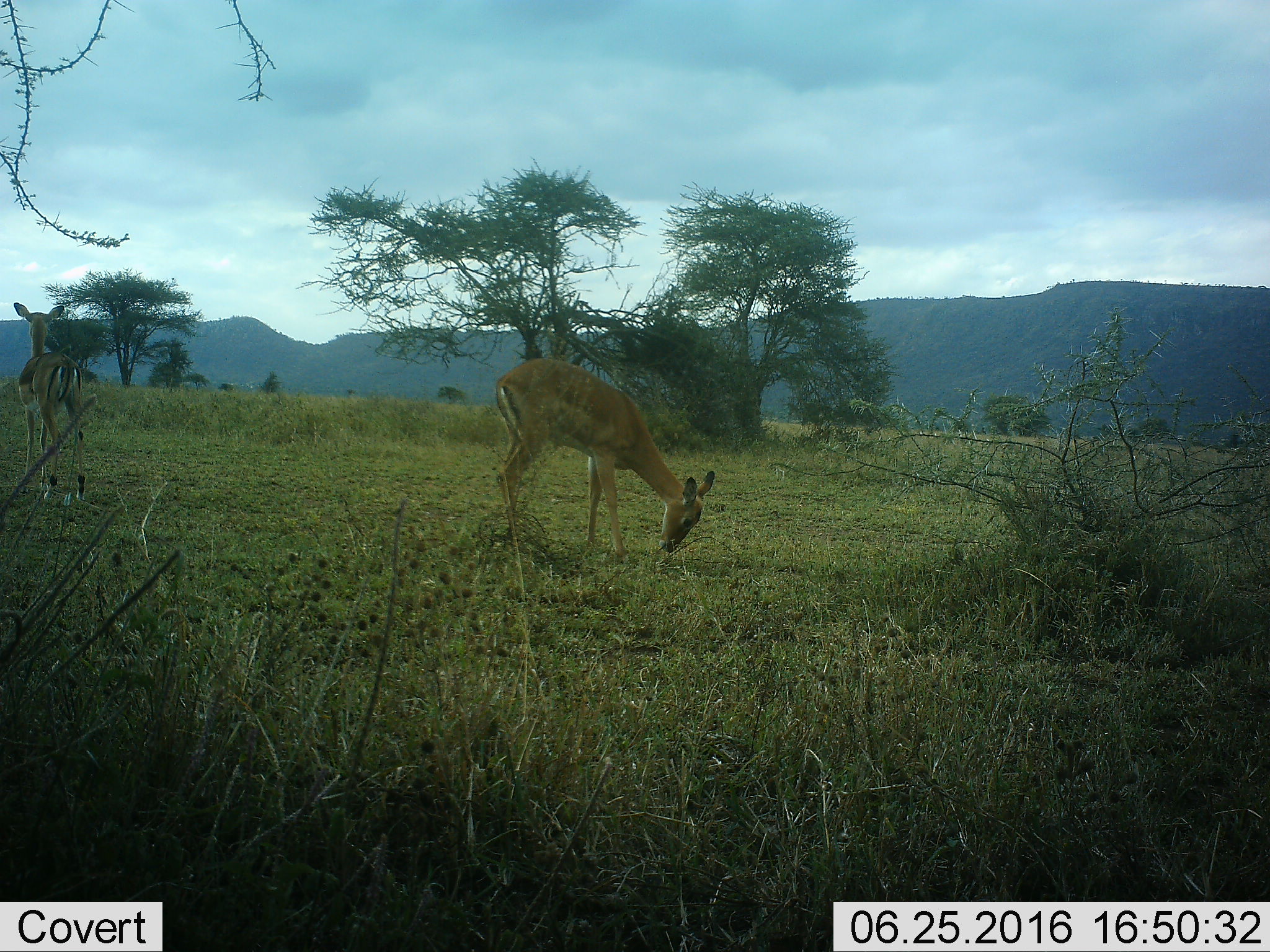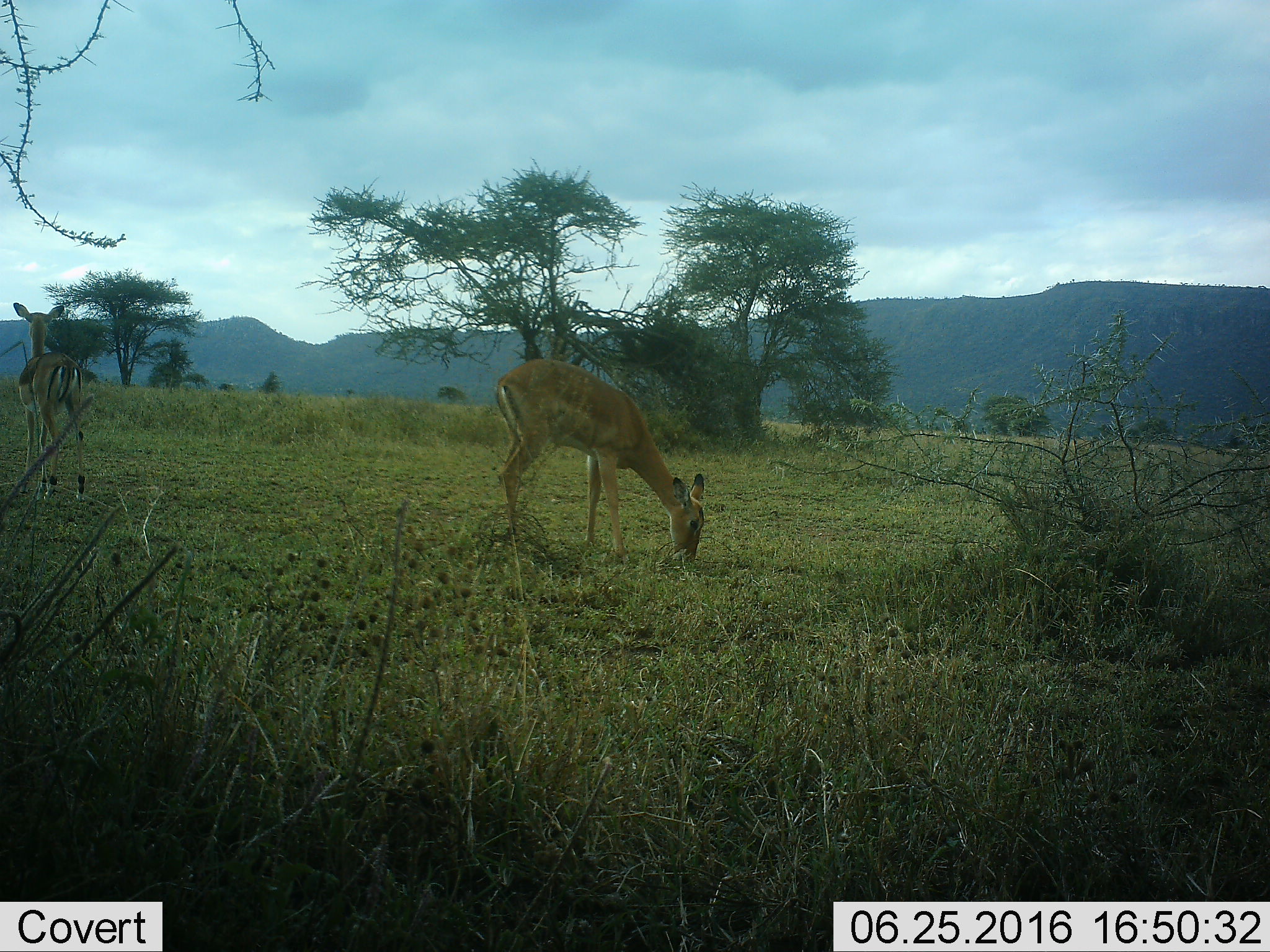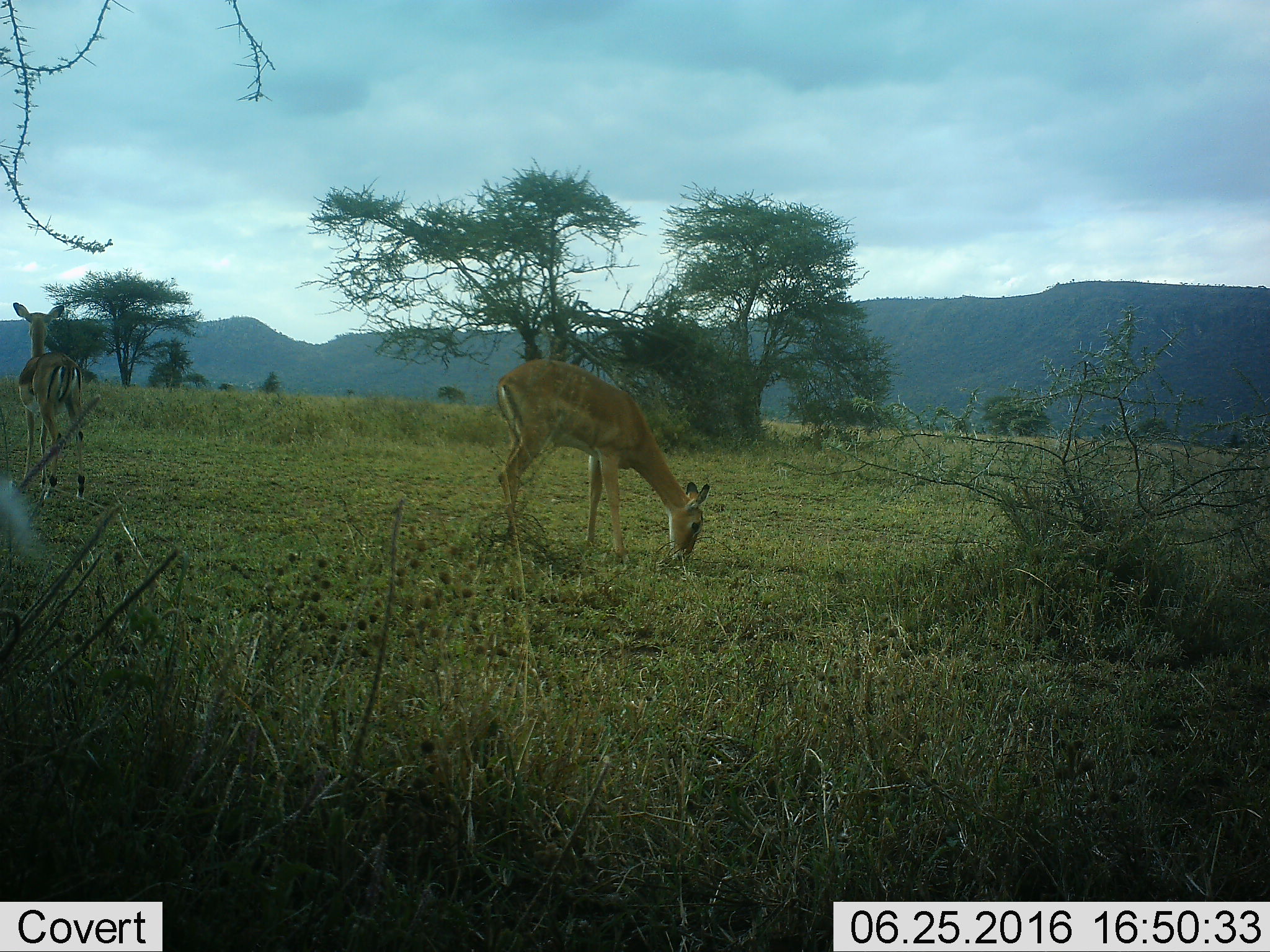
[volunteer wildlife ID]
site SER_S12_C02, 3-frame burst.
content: unidentified animal